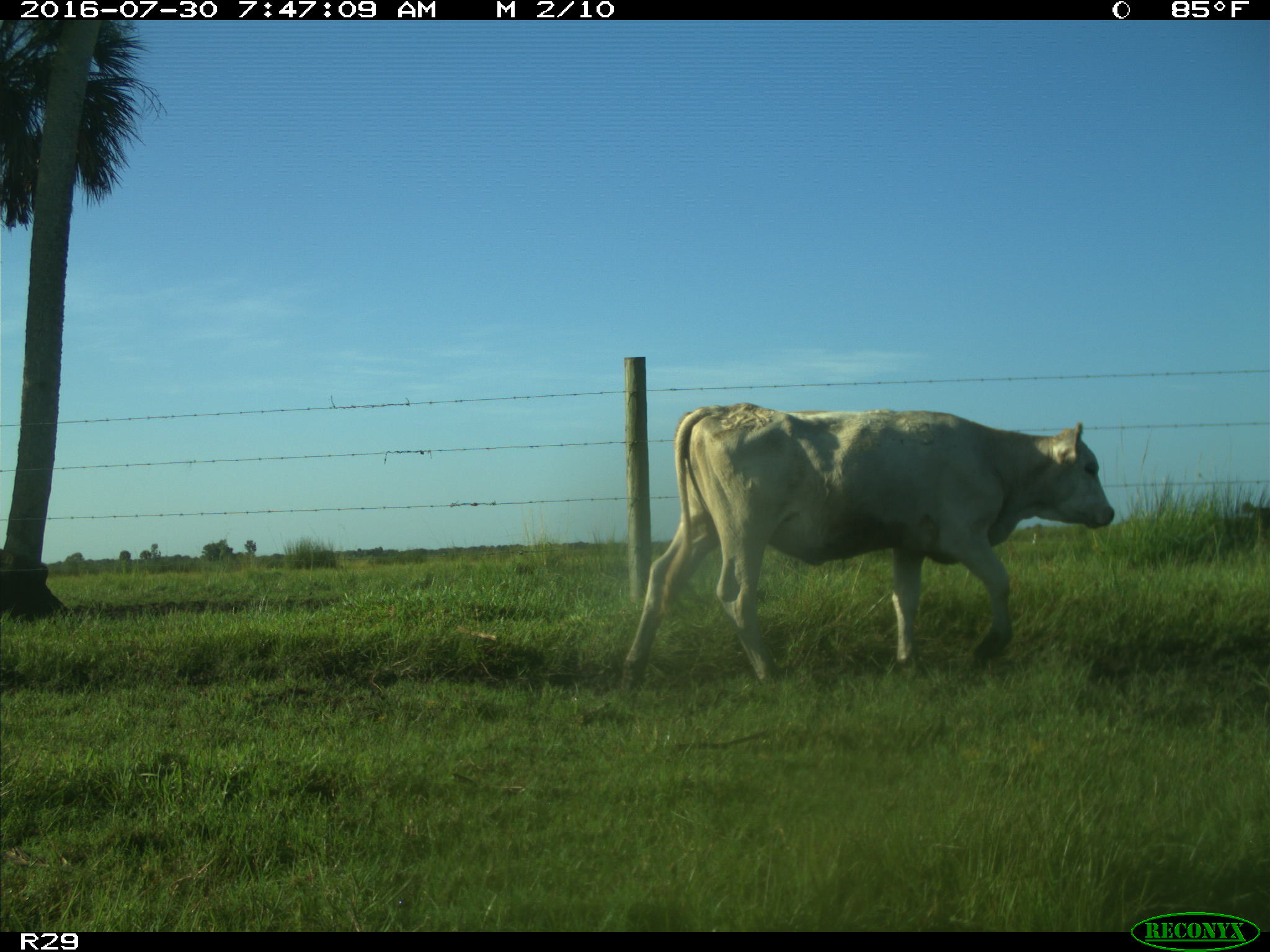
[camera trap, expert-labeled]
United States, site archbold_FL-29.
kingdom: Animalia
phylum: Chordata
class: Mammalia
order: Artiodactyla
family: Bovidae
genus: Bos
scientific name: Bos taurus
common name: domestic cow